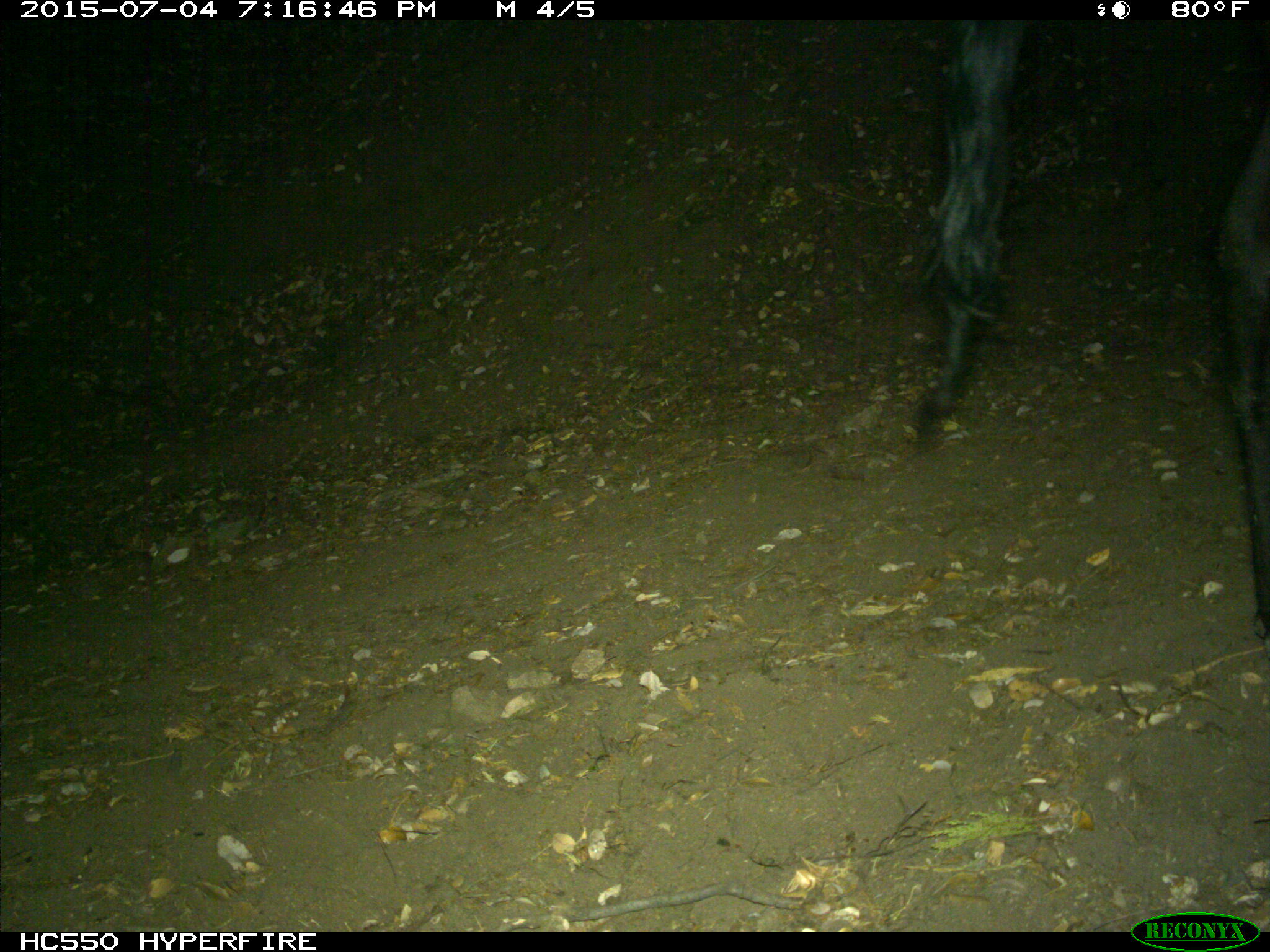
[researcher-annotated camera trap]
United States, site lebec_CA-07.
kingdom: Animalia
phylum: Chordata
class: Mammalia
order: Artiodactyla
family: Bovidae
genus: Bos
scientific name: Bos taurus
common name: domestic cow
Bos taurus (domestic cow).